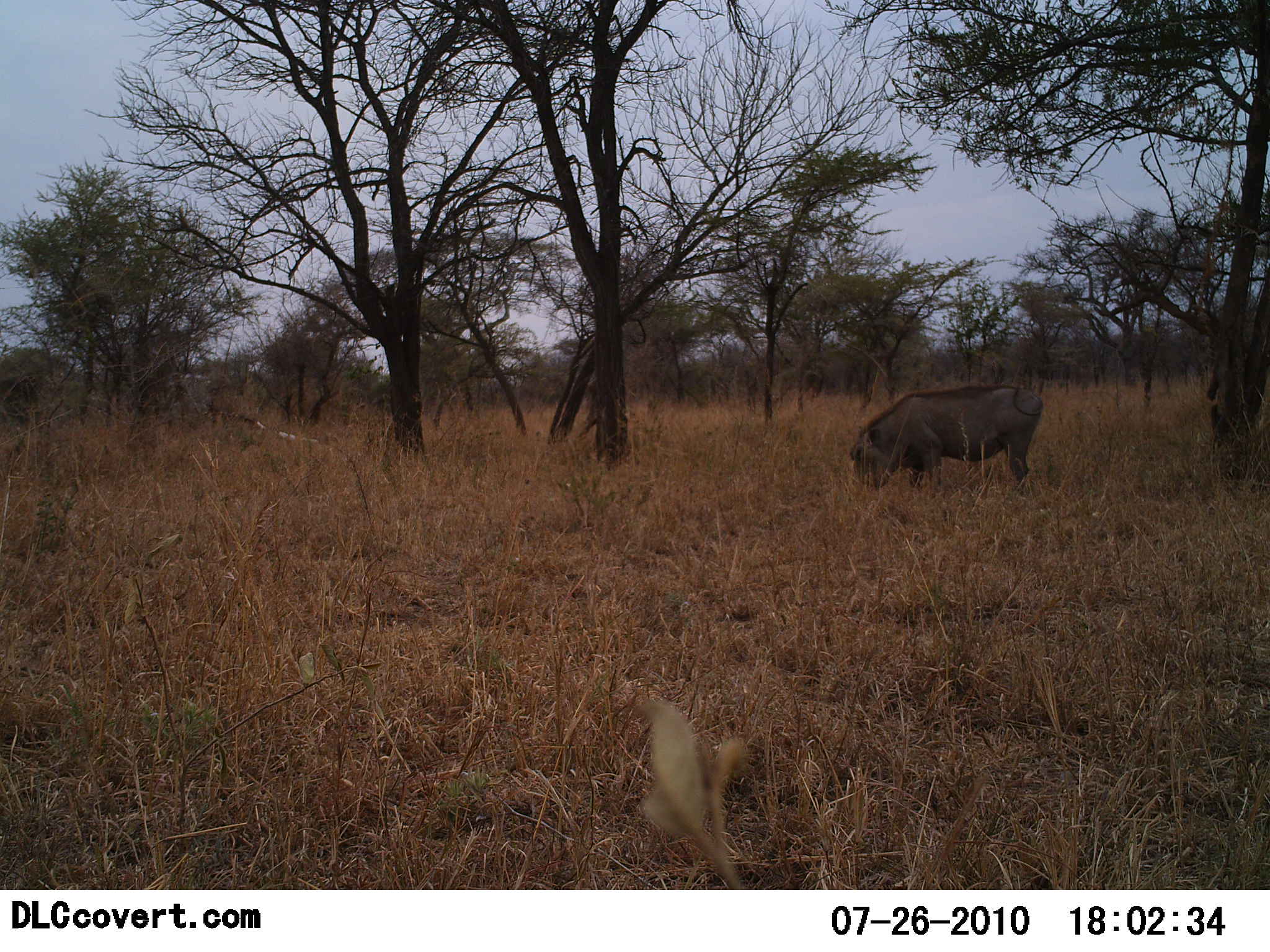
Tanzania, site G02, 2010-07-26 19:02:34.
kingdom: Animalia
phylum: Chordata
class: Mammalia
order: Artiodactyla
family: Suidae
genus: Phacochoerus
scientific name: Phacochoerus africanus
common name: warthog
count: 1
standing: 18%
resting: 0%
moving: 0%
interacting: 0%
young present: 0%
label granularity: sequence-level